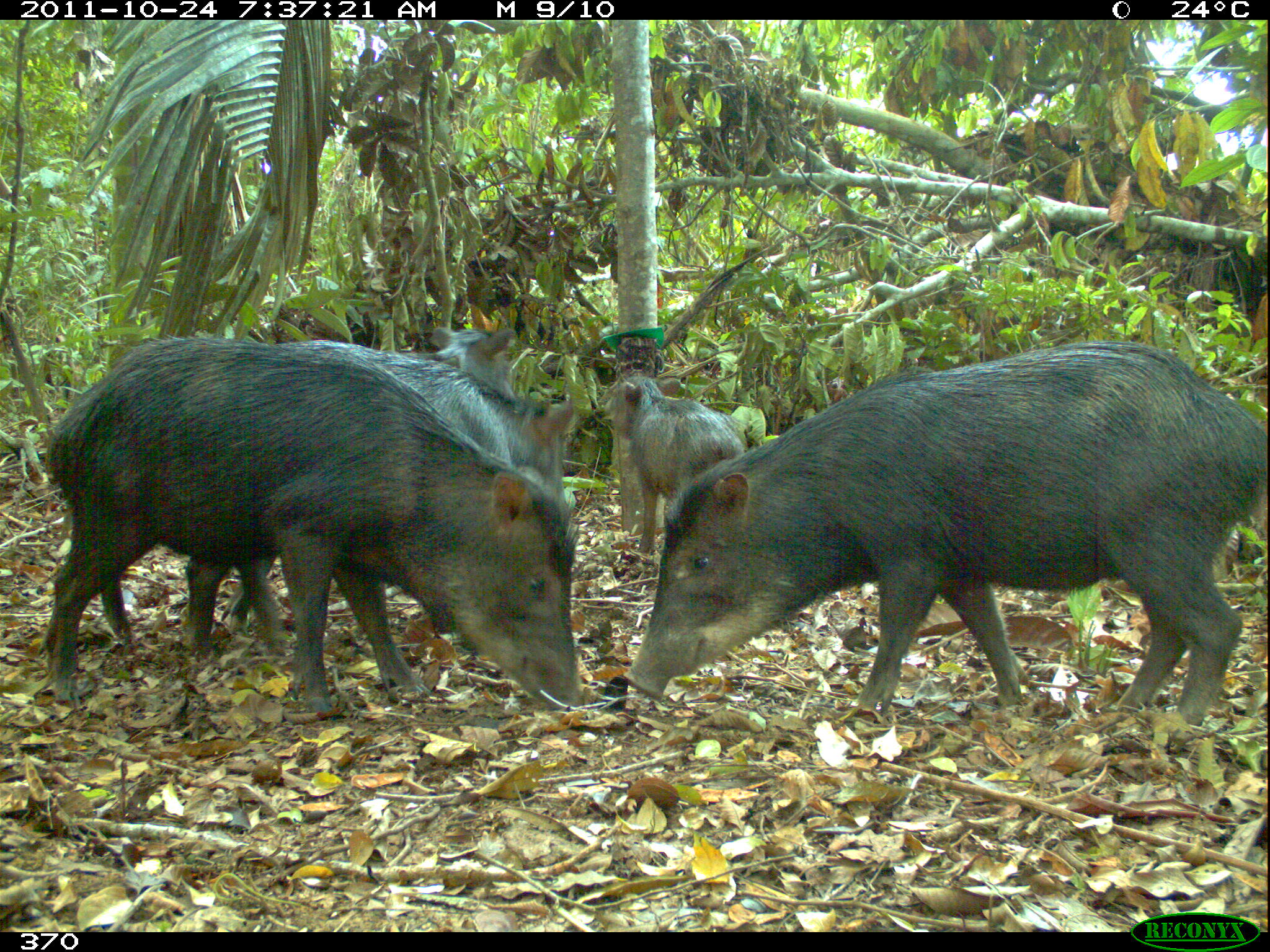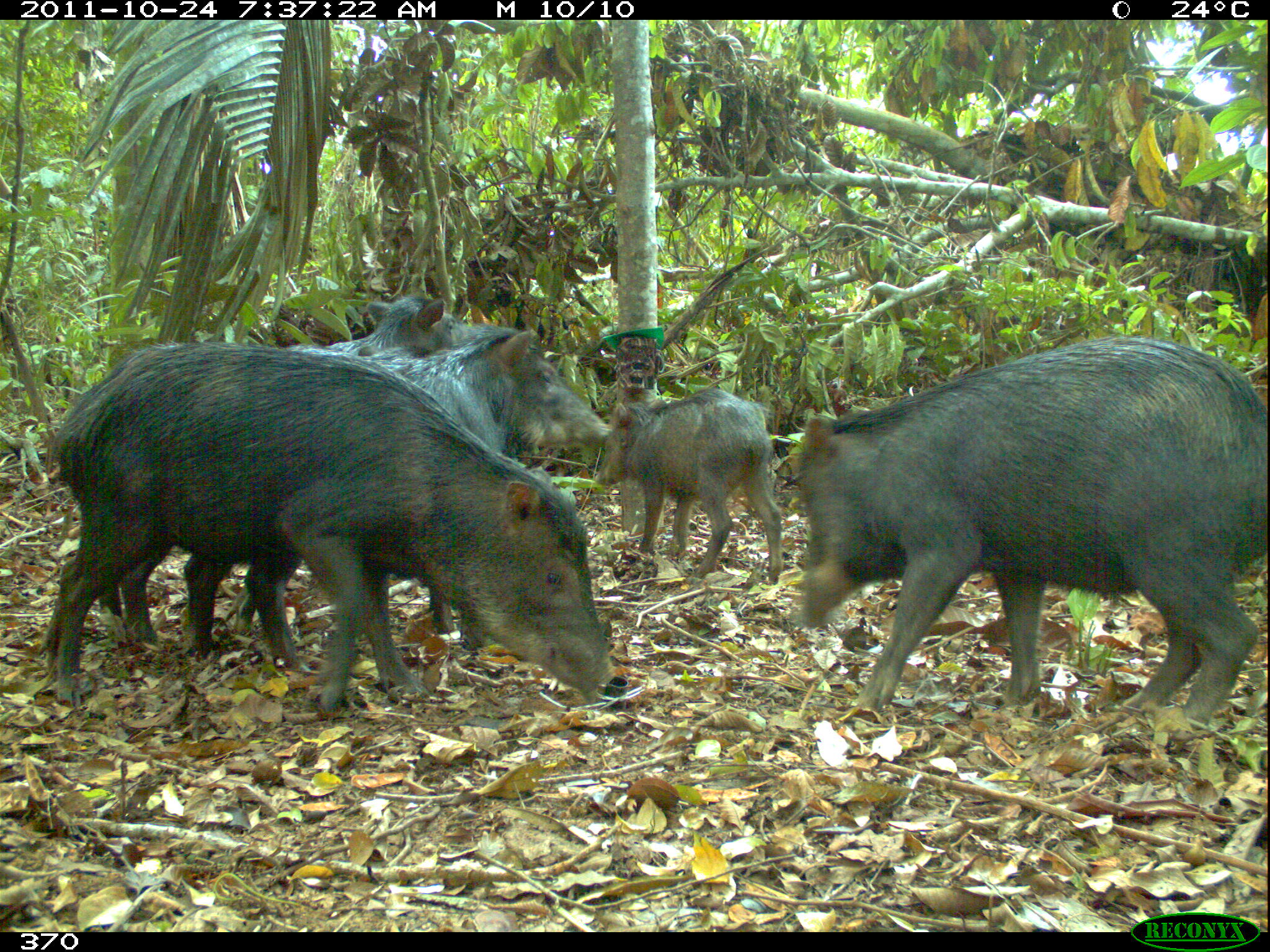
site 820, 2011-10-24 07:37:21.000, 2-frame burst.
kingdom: Animalia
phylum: Chordata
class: Mammalia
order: Artiodactyla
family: Tayassuidae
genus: Tayassu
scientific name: Tayassu pecari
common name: white-lipped peccary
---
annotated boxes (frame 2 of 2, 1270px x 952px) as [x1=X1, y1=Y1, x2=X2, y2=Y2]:
tayassu pecari: [x1=36, y1=336, x2=616, y2=720]; [x1=786, y1=330, x2=1270, y2=719]; [x1=181, y1=325, x2=604, y2=678]; [x1=99, y1=342, x2=432, y2=643]; [x1=592, y1=388, x2=782, y2=583]; [x1=327, y1=294, x2=470, y2=353]